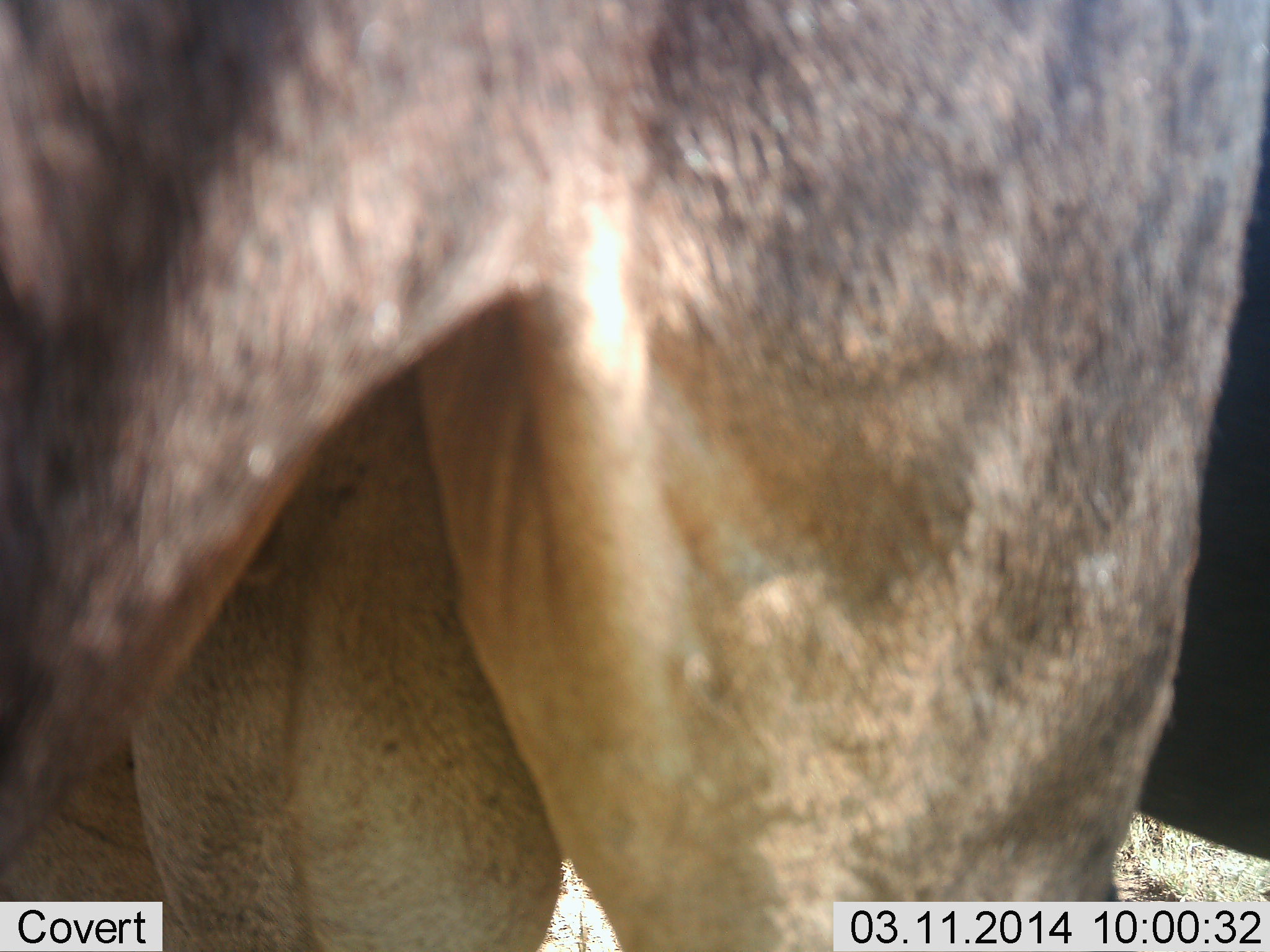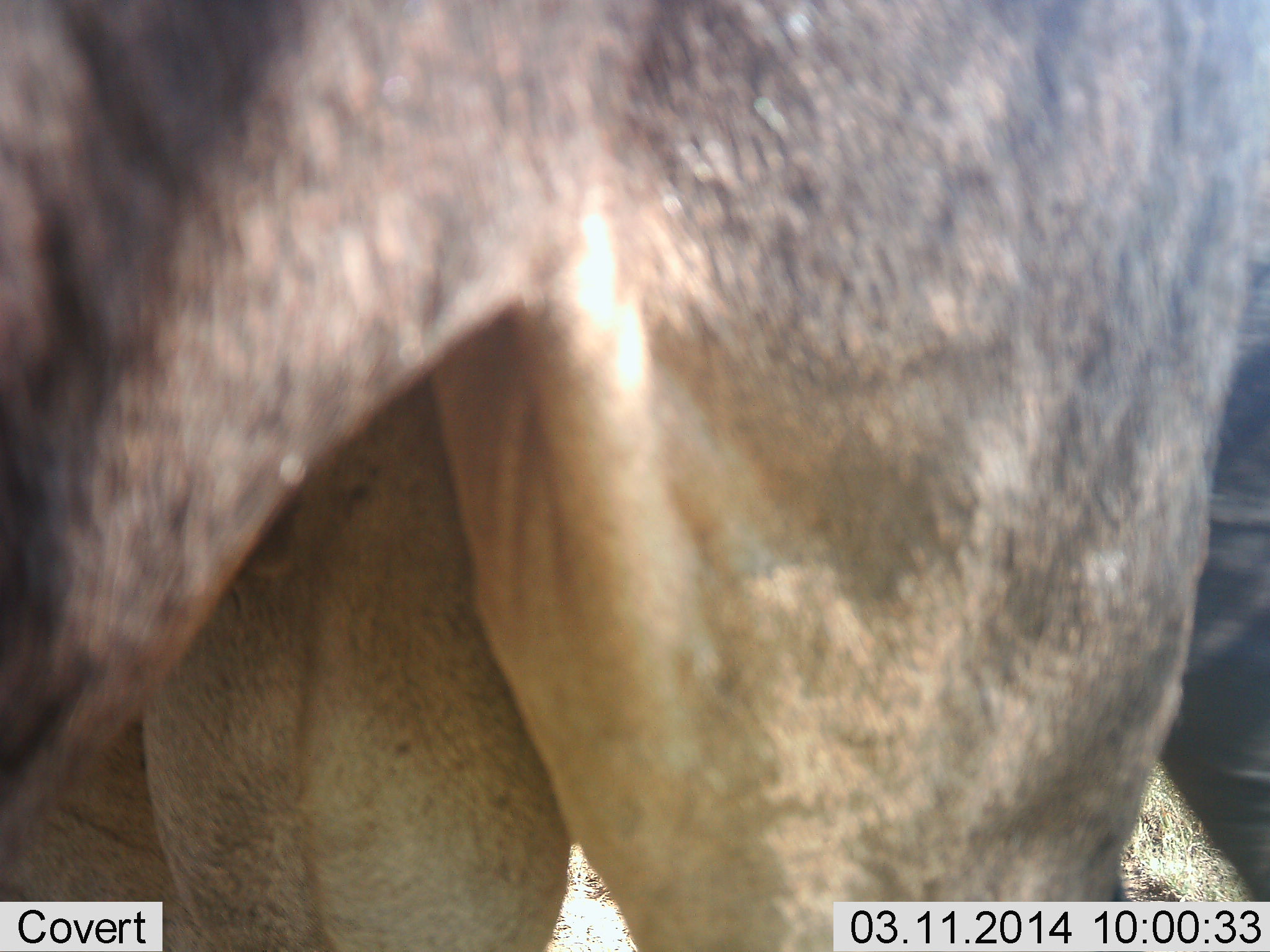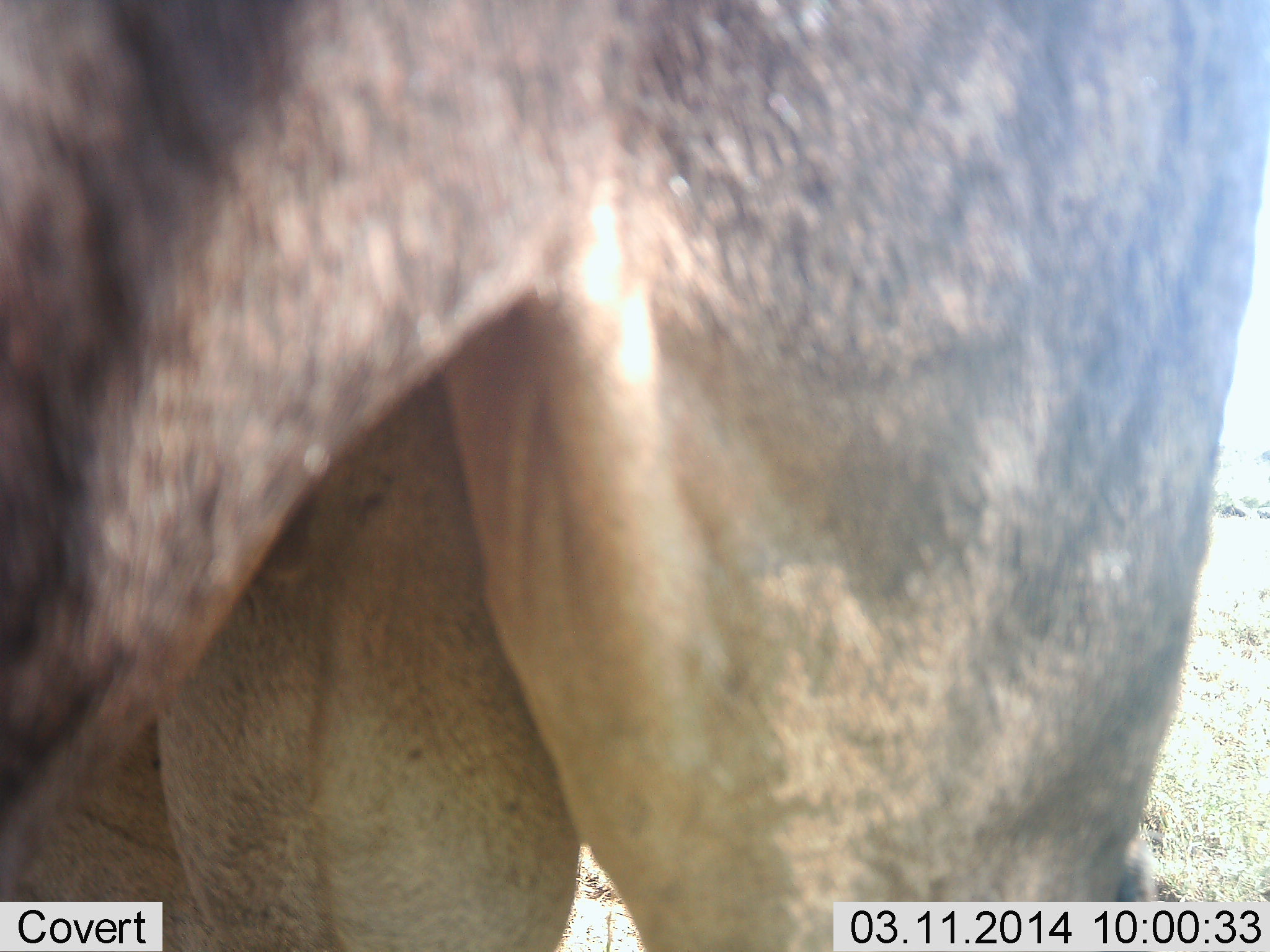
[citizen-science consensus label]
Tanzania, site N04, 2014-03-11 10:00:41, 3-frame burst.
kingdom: Animalia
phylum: Chordata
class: Mammalia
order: Artiodactyla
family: Bovidae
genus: Connochaetes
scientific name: Connochaetes taurinus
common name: blue wildebeest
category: wildebeest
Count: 1.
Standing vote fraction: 94%.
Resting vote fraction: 0%.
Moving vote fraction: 24%.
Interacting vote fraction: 0%.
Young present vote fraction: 0%.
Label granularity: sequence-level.